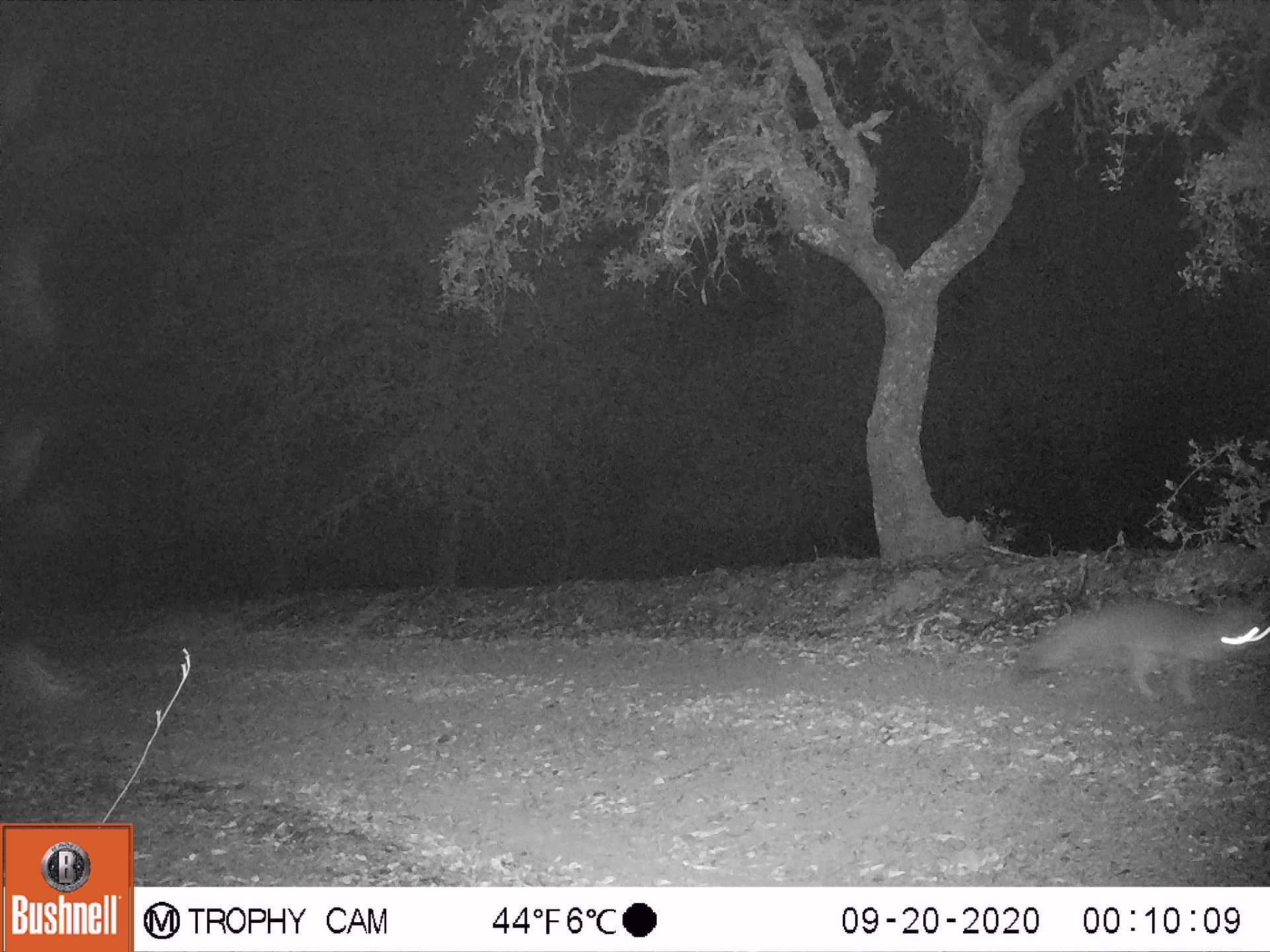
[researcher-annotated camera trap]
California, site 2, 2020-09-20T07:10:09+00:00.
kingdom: Animalia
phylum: Chordata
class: Mammalia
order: Carnivora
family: Canidae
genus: Urocyon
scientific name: Urocyon cinereoargenteus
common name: gray fox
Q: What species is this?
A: Gray fox (Urocyon cinereoargenteus).